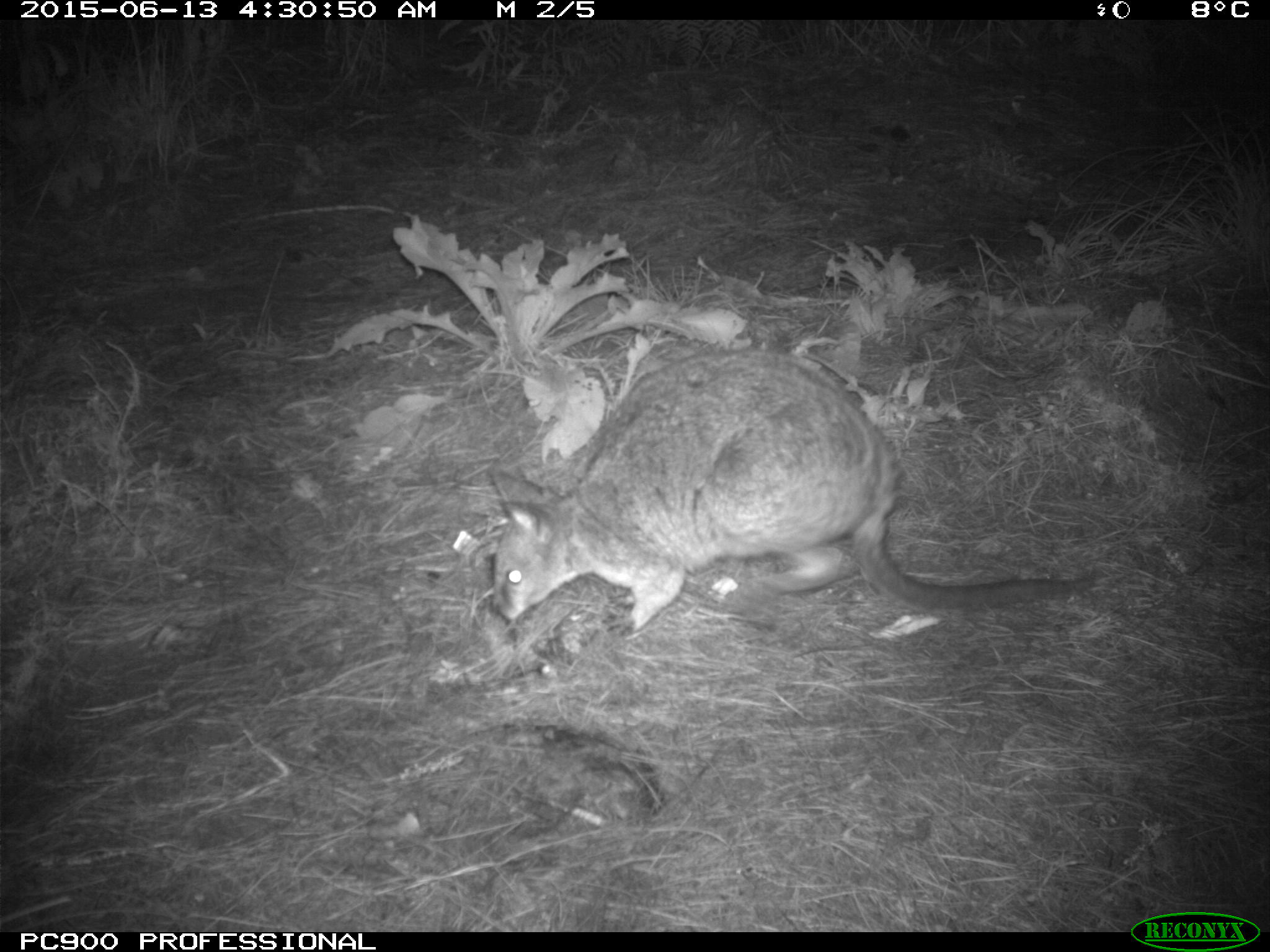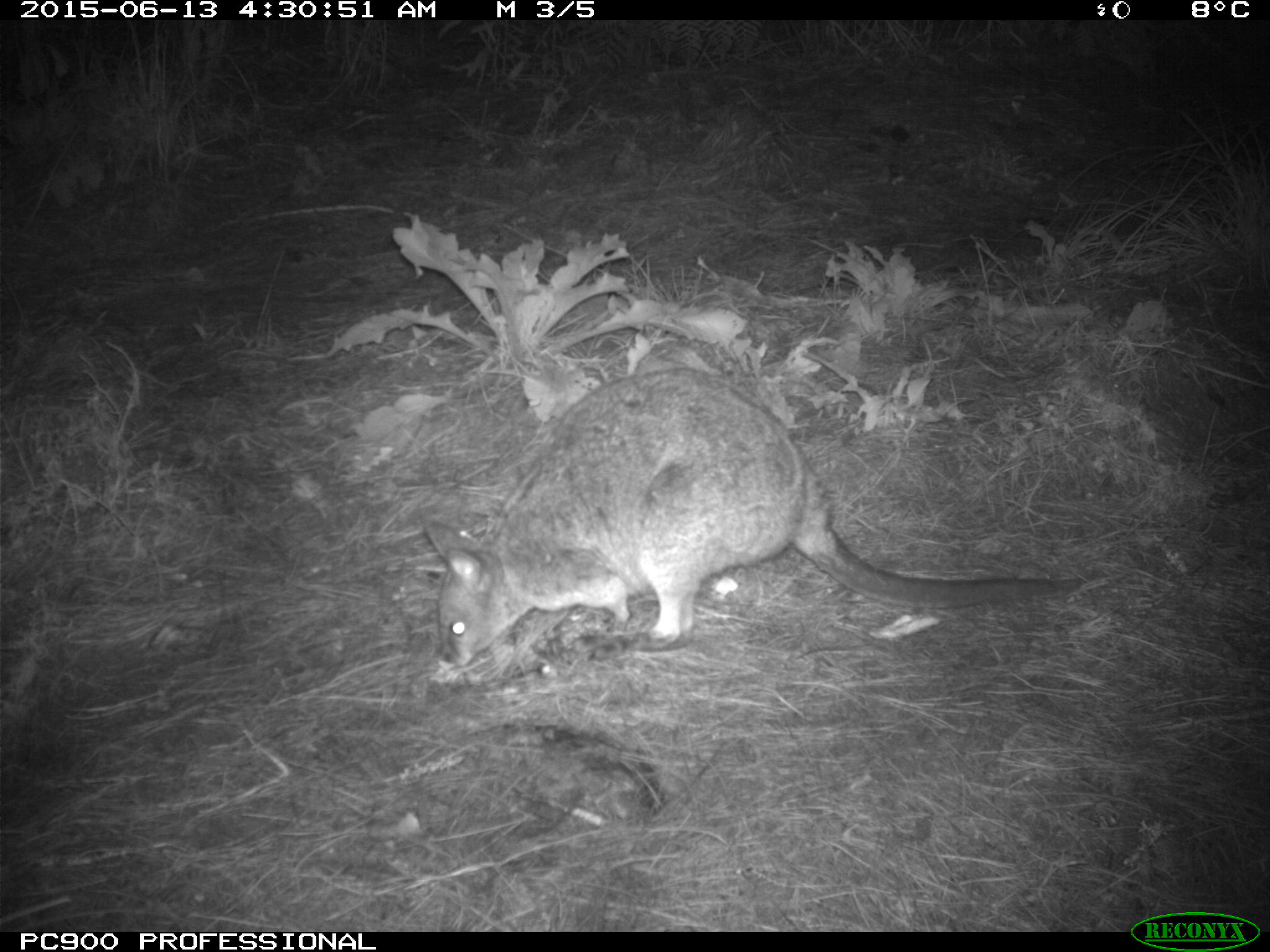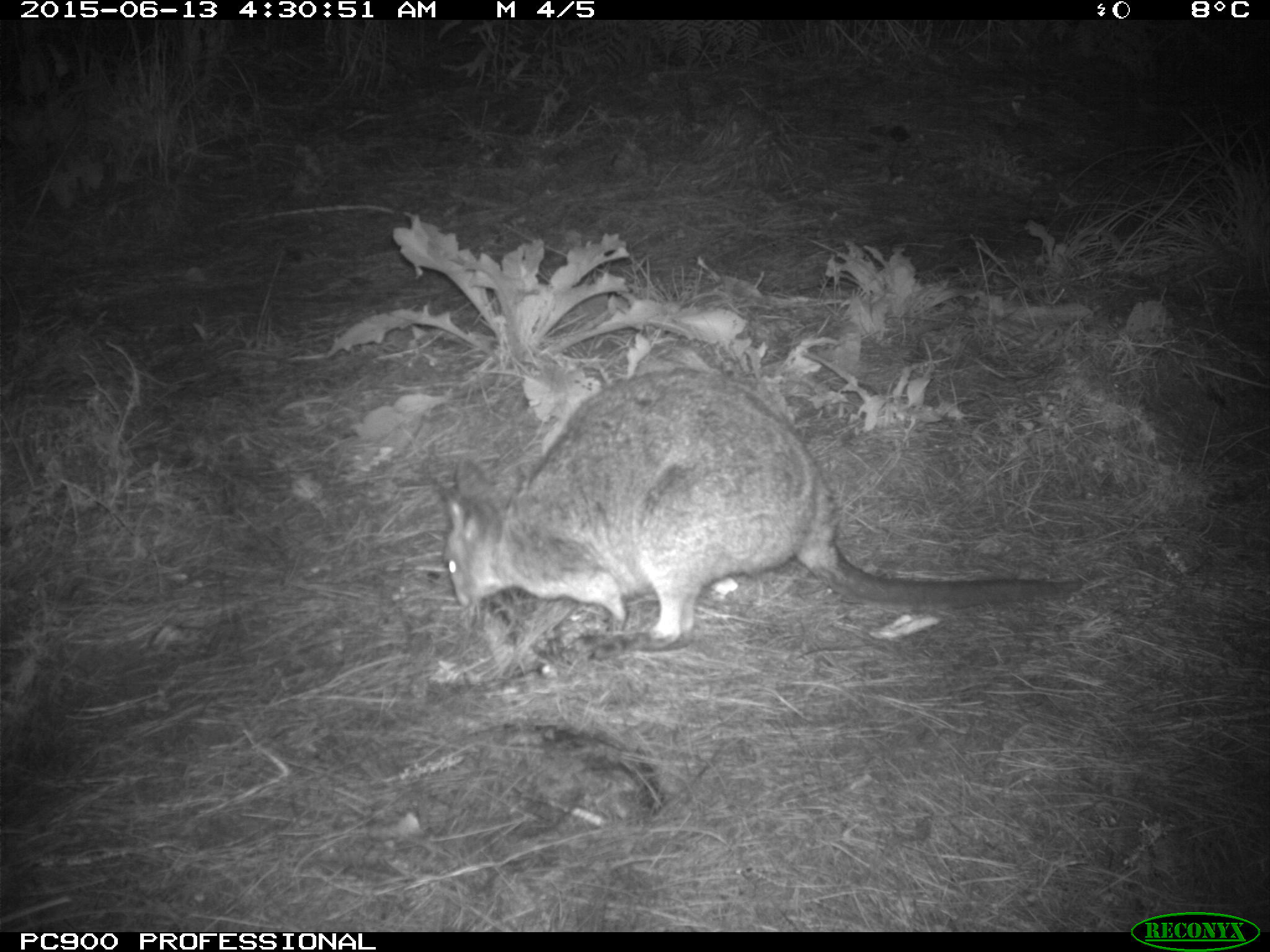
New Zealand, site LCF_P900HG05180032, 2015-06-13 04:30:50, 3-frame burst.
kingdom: Animalia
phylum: Chordata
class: Mammalia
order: Diprotodontia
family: Macropodidae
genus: Notamacropus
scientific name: Notamacropus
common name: wallaby